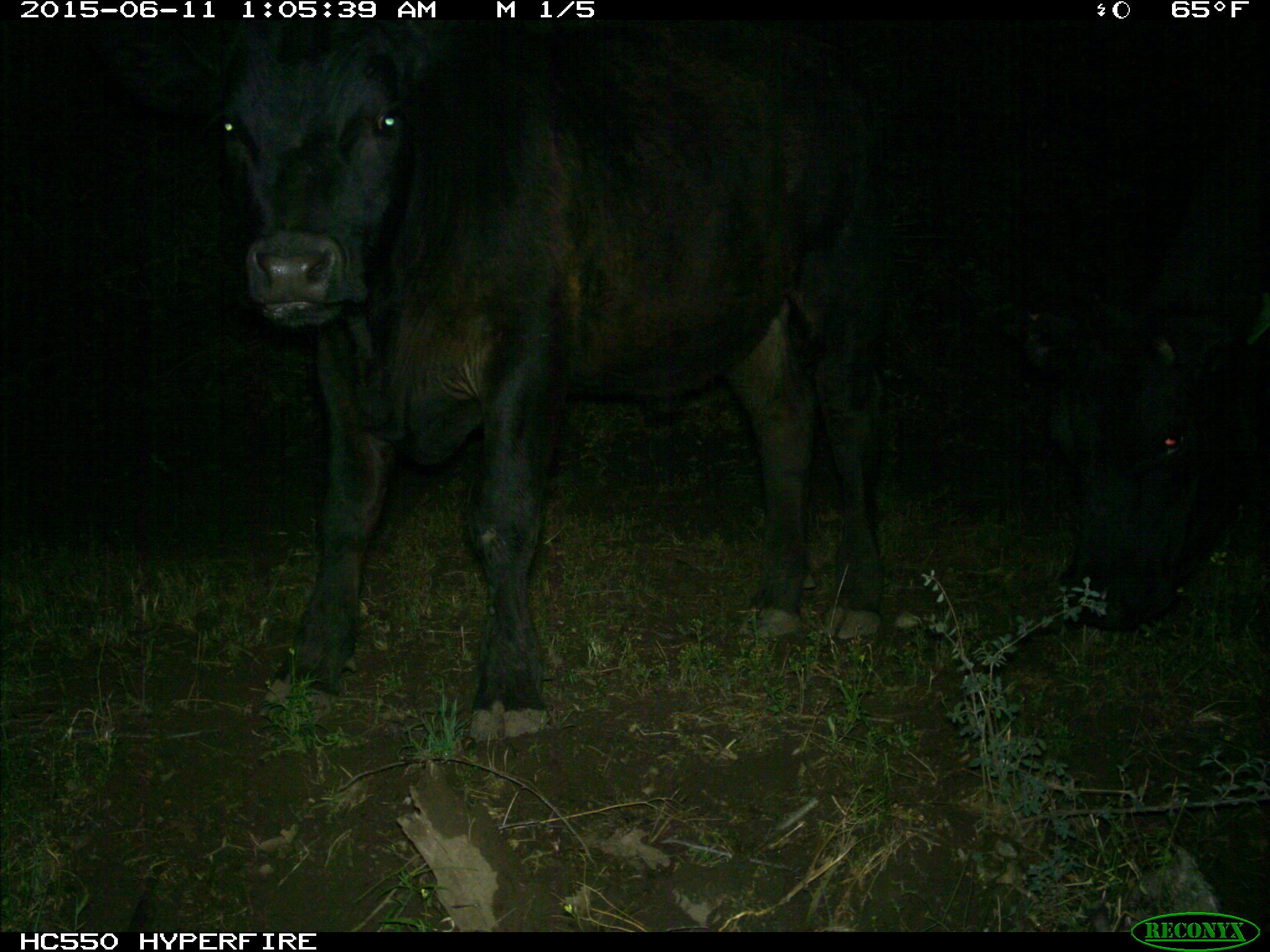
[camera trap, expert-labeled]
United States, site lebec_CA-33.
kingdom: Animalia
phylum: Chordata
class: Mammalia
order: Artiodactyla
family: Bovidae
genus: Bos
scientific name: Bos taurus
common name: domestic cow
Bos taurus (domestic cow).